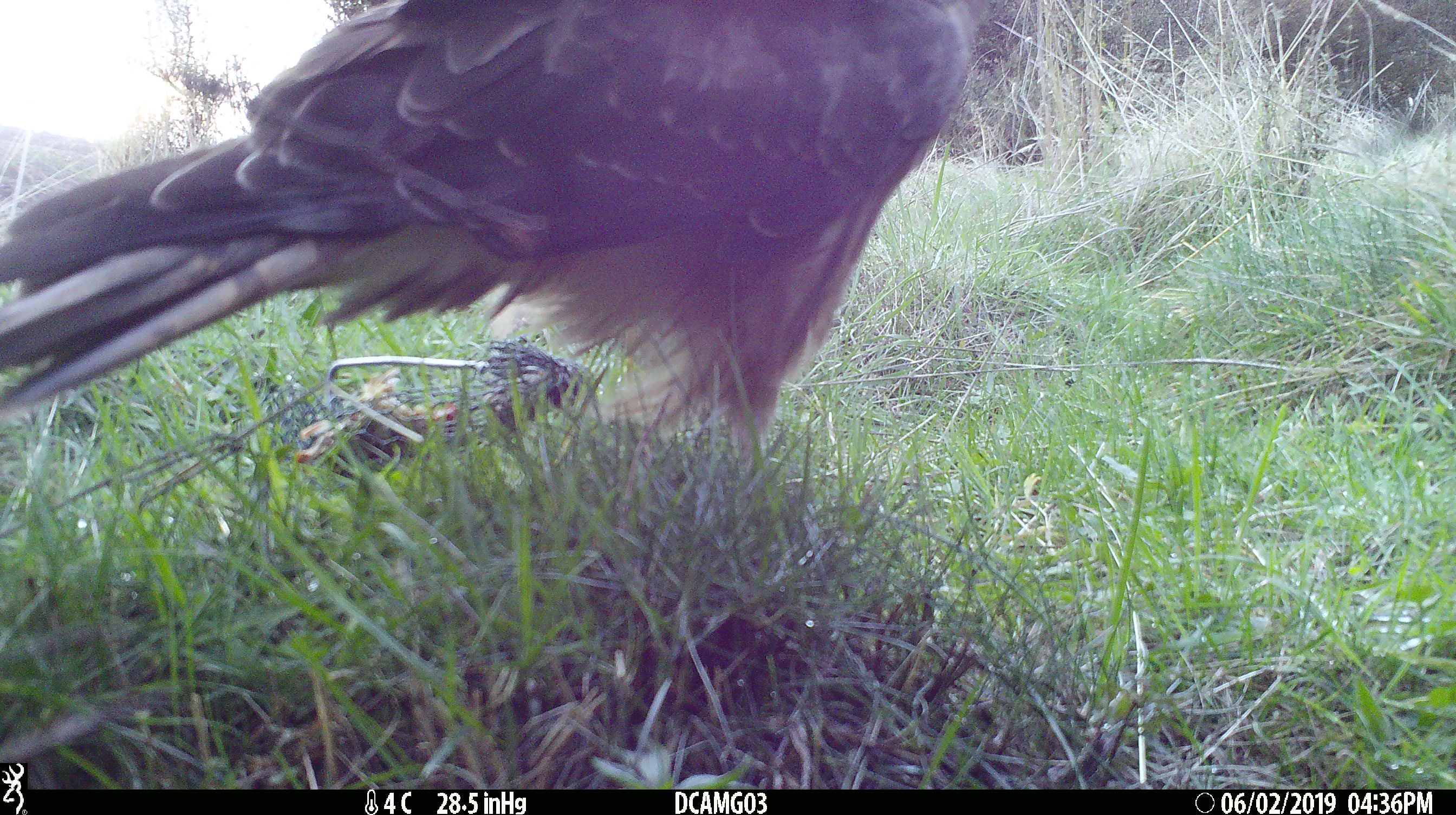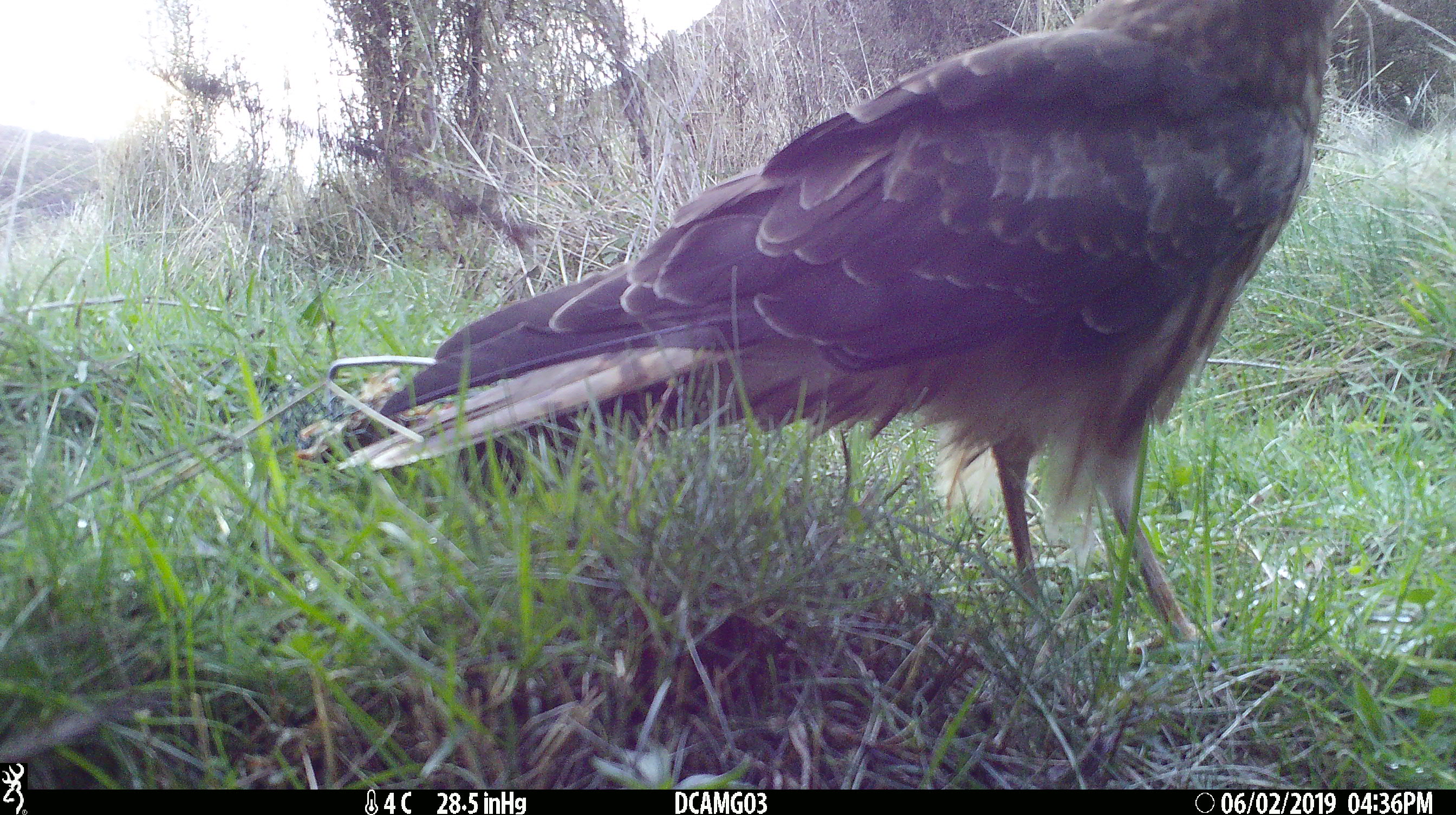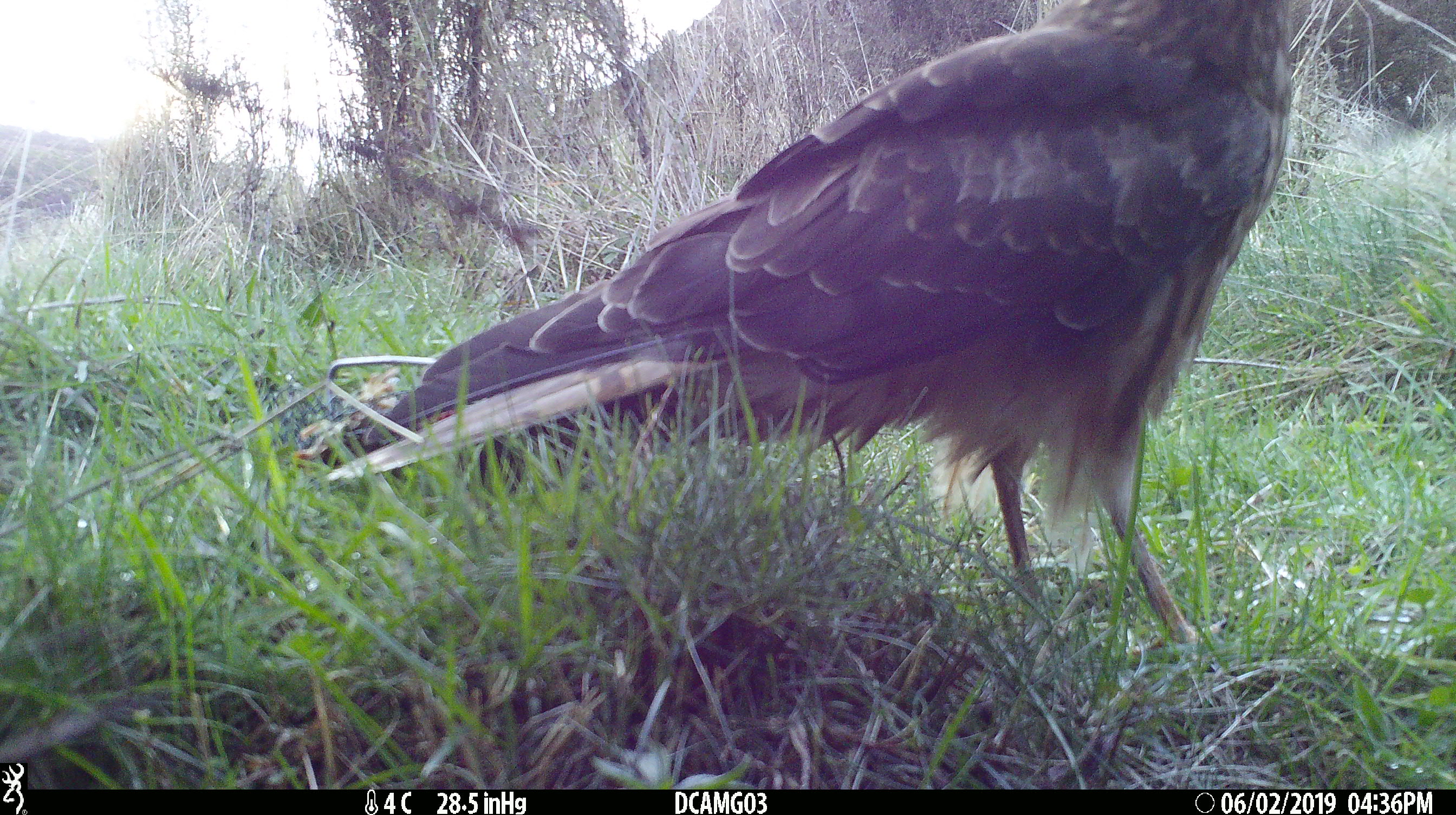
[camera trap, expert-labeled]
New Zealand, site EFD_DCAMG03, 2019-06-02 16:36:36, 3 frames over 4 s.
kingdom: Animalia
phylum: Chordata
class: Aves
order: Accipitriformes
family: Accipitridae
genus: Circus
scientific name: Circus approximans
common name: swamp harrier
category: harrier